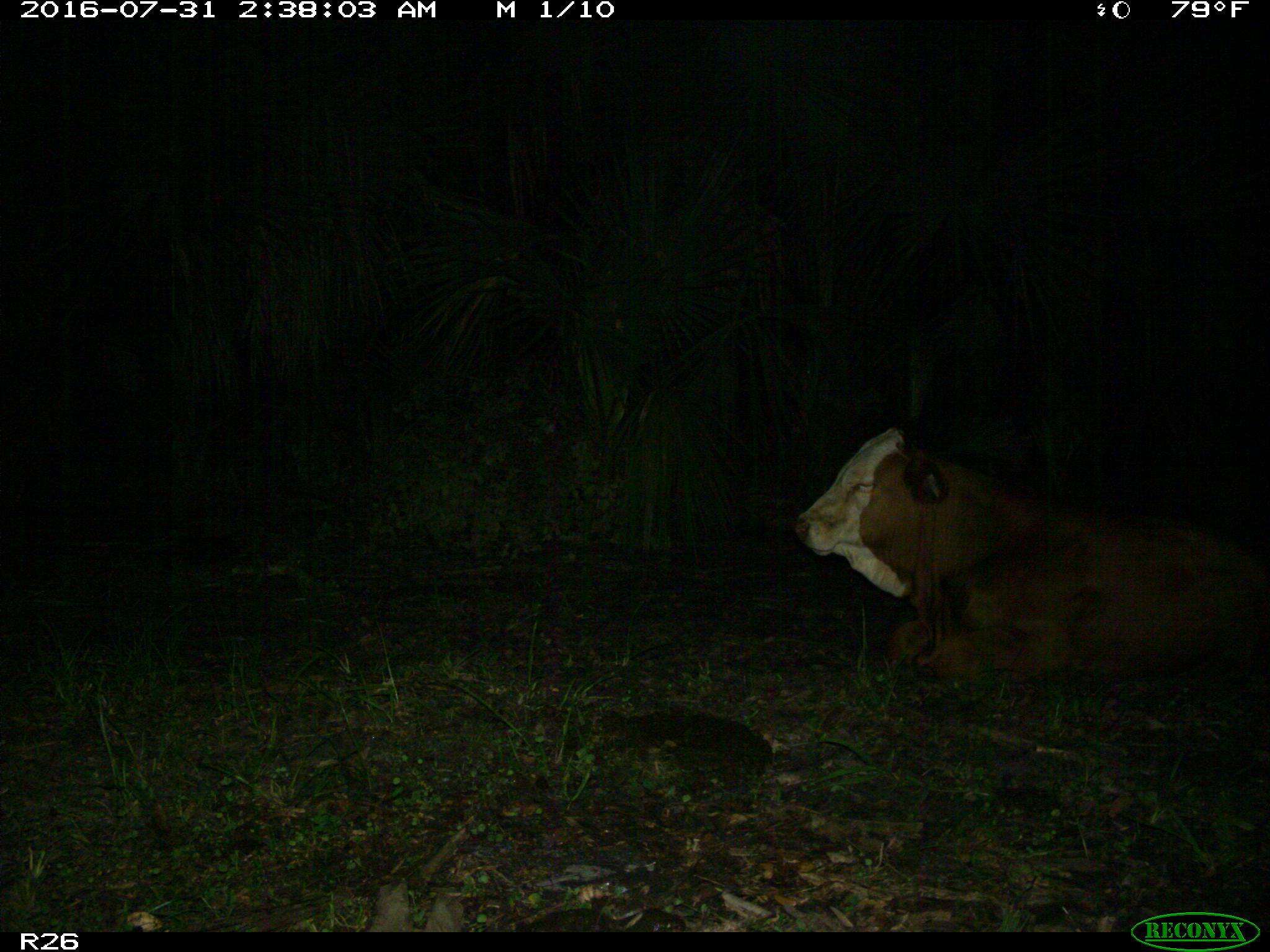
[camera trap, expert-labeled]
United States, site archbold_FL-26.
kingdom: Animalia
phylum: Chordata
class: Mammalia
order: Artiodactyla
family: Bovidae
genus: Bos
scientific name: Bos taurus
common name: domestic cow